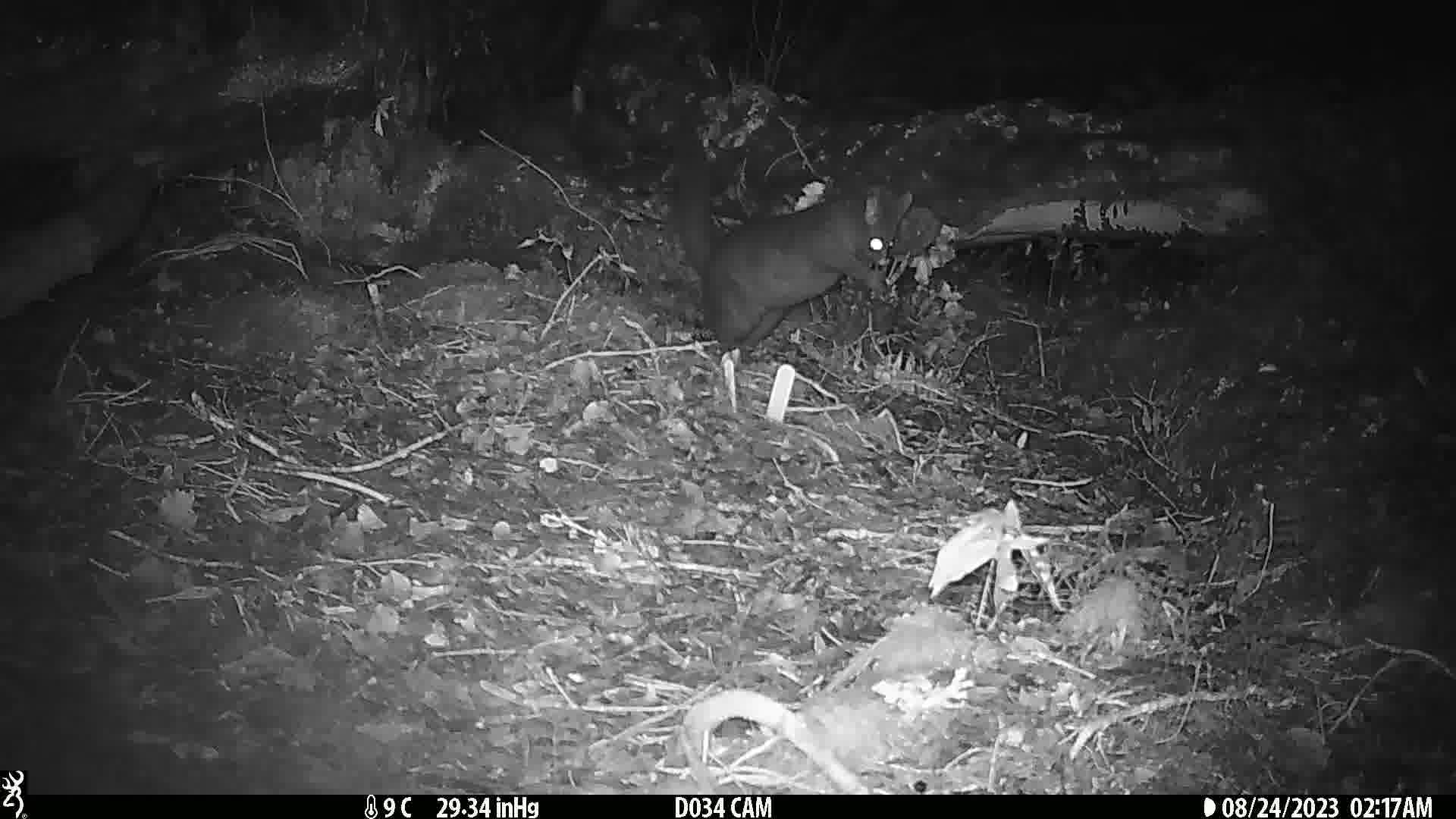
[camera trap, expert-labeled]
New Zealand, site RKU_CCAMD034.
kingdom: Animalia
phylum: Chordata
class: Mammalia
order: Diprotodontia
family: Phalangeridae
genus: Trichosurus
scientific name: Trichosurus vulpecula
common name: common brushtail possum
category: possum